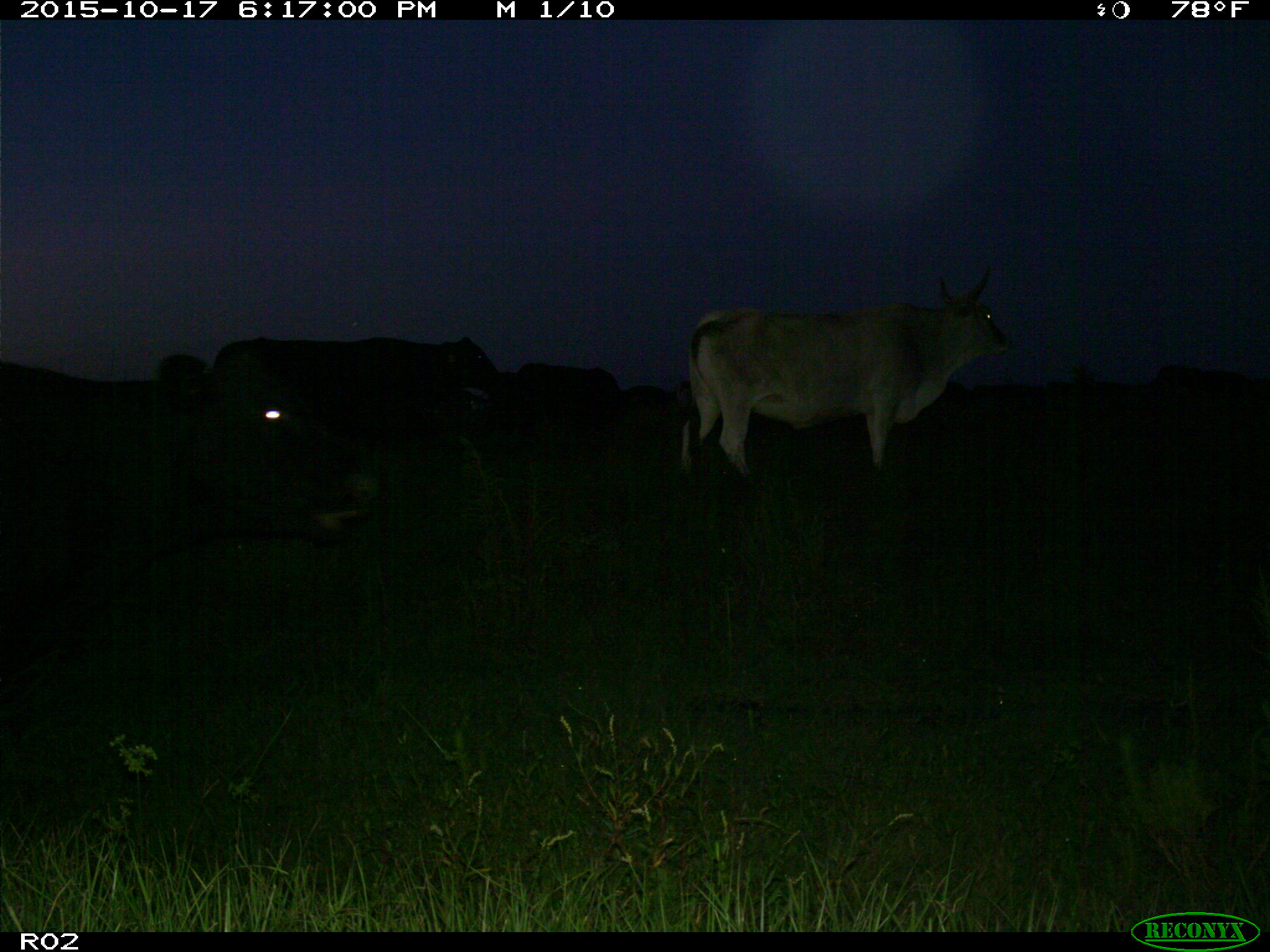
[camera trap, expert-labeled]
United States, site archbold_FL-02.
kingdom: Animalia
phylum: Chordata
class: Mammalia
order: Artiodactyla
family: Bovidae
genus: Bos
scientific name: Bos taurus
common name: domestic cow